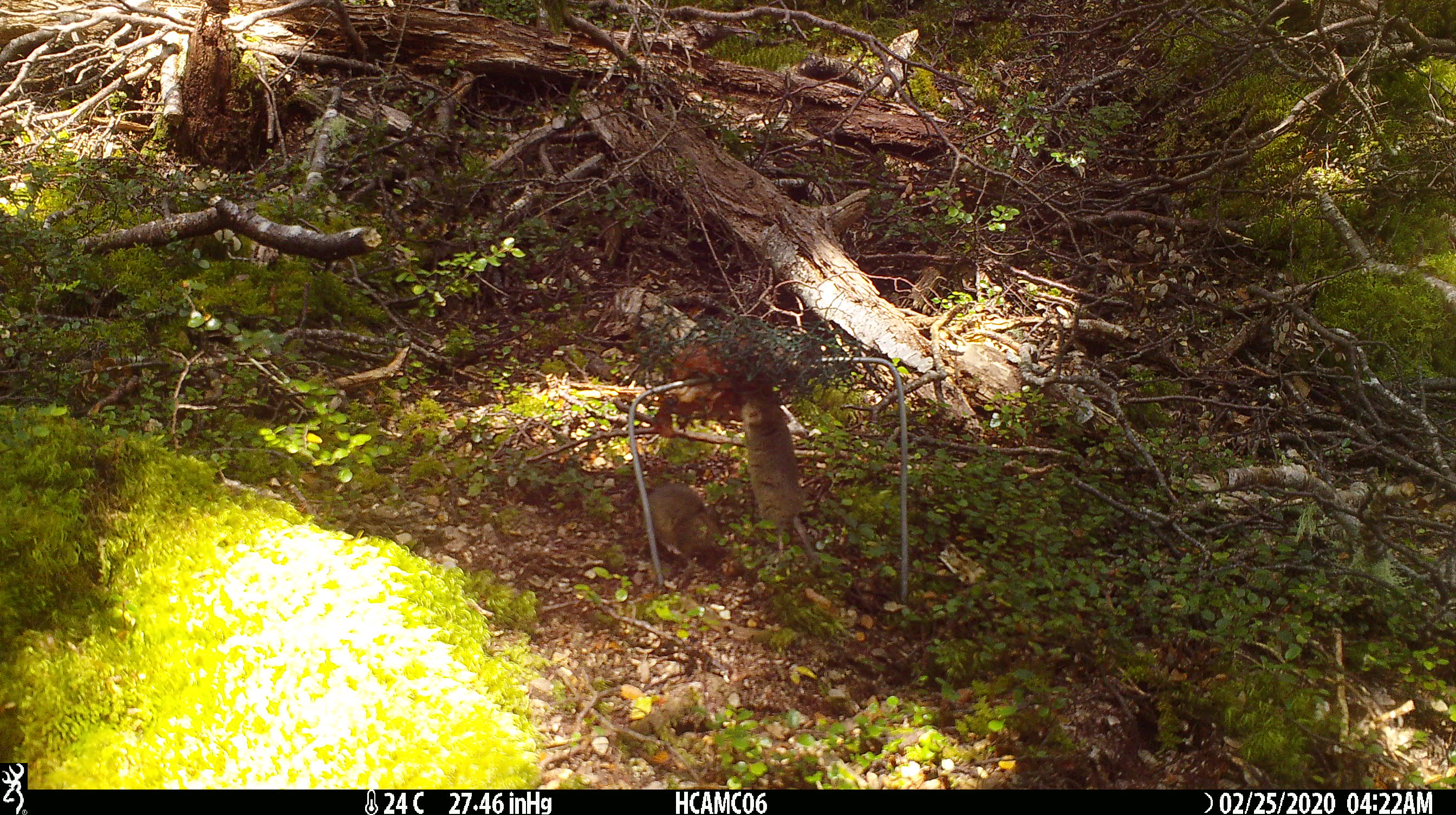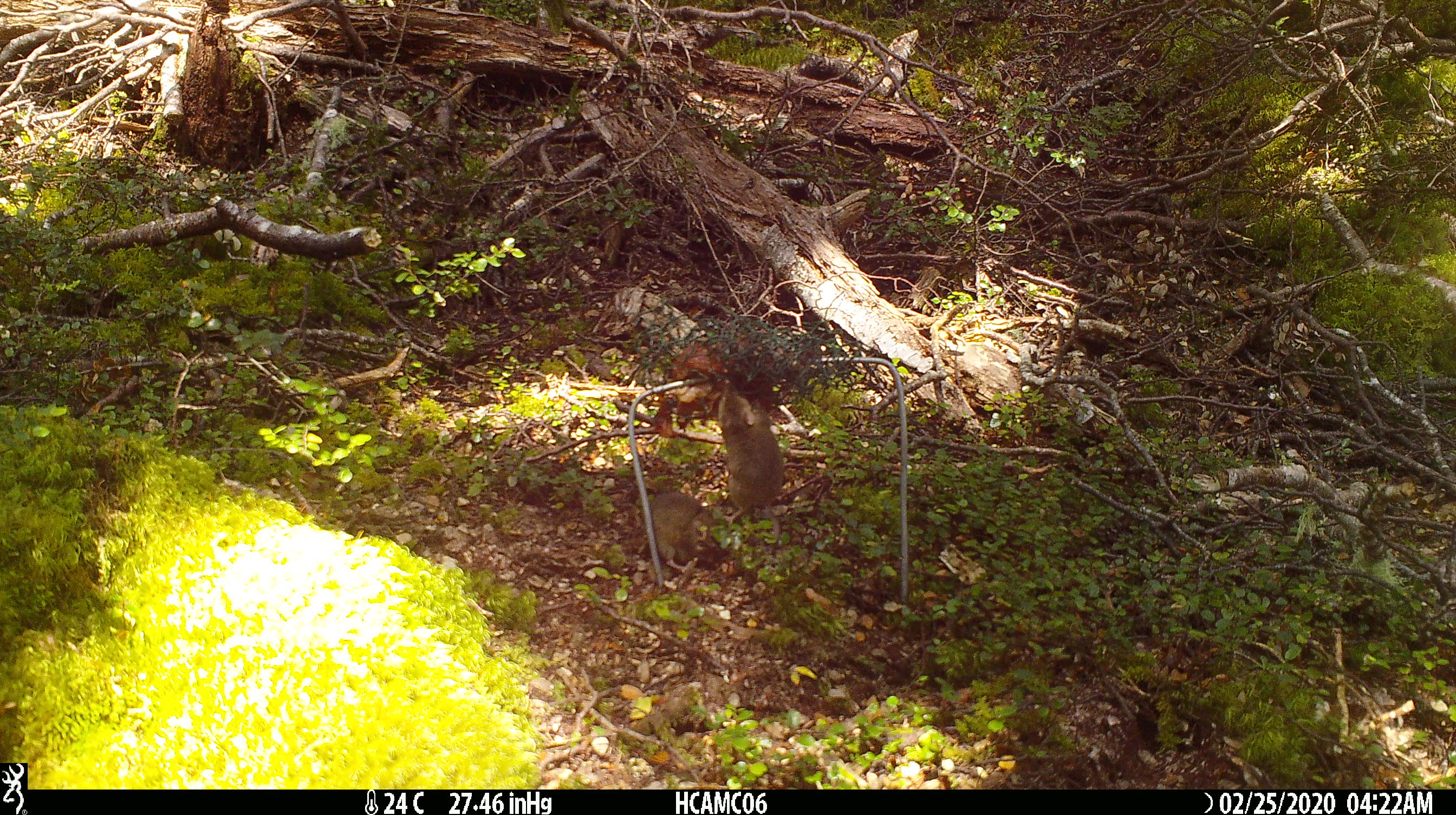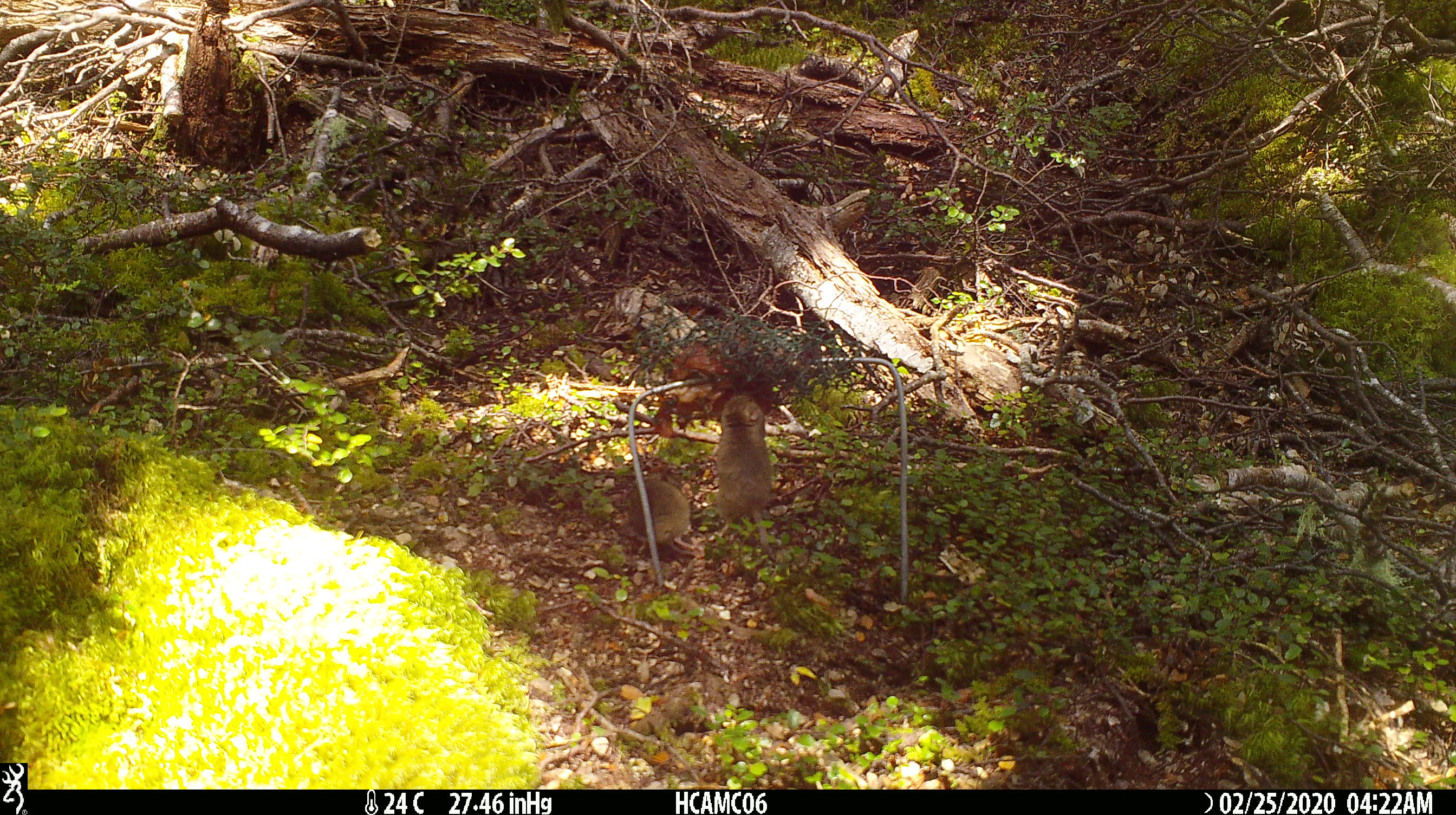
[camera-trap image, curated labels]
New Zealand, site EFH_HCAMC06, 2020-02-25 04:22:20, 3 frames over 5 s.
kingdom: Animalia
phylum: Chordata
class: Mammalia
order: Rodentia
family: Muridae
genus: Mus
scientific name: Mus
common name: mouse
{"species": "mouse (Mus)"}